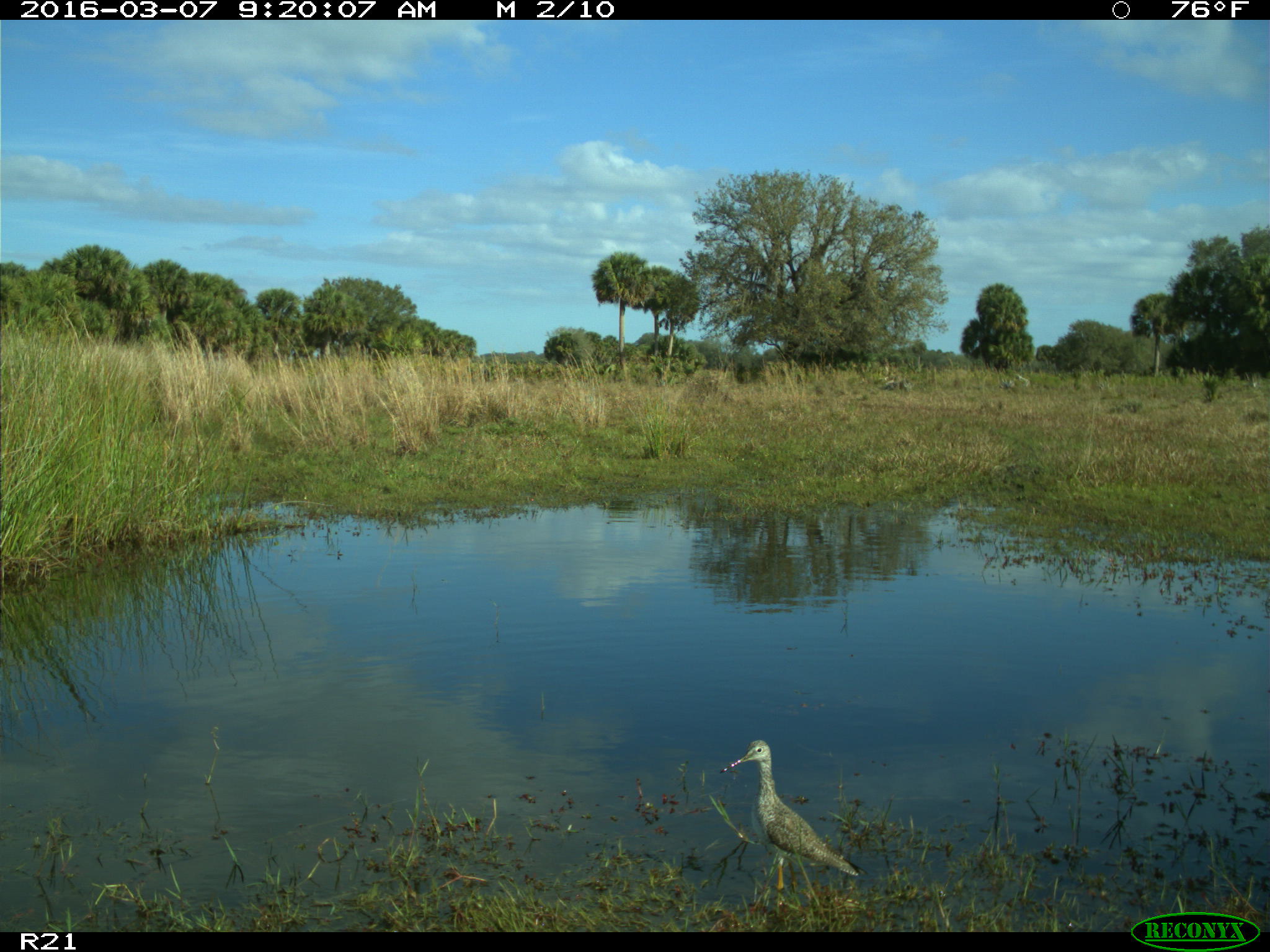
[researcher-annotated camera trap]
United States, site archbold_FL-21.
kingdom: Animalia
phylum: Chordata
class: Aves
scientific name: Aves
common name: birds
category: unidentified bird